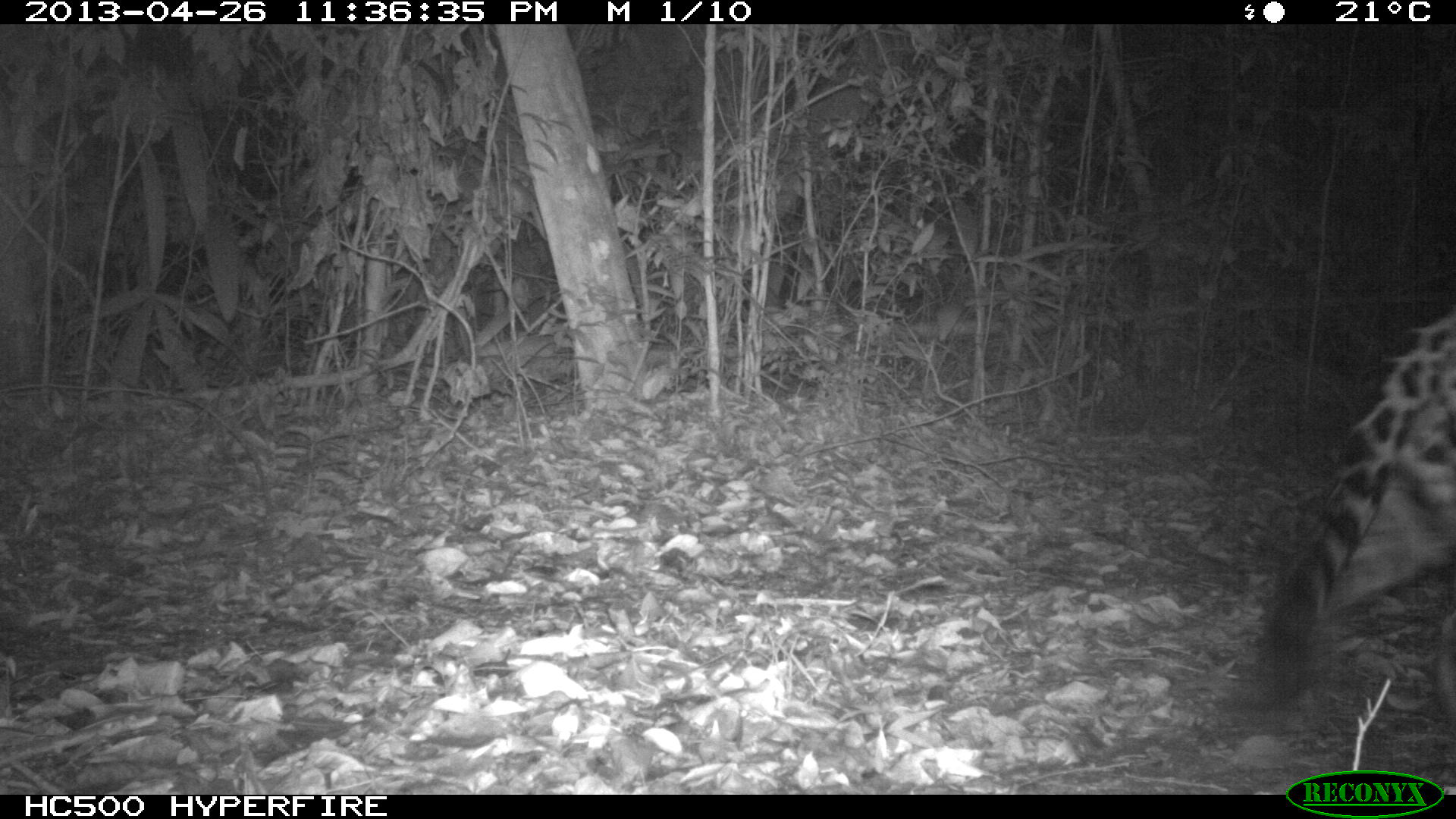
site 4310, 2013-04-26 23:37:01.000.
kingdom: Animalia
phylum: Chordata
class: Mammalia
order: Carnivora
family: Felidae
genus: Panthera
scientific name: Panthera onca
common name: jaguar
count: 1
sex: male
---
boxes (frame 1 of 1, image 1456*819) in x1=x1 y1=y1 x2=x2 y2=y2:
panthera onca: x1=1246 y1=299 x2=1456 y2=726